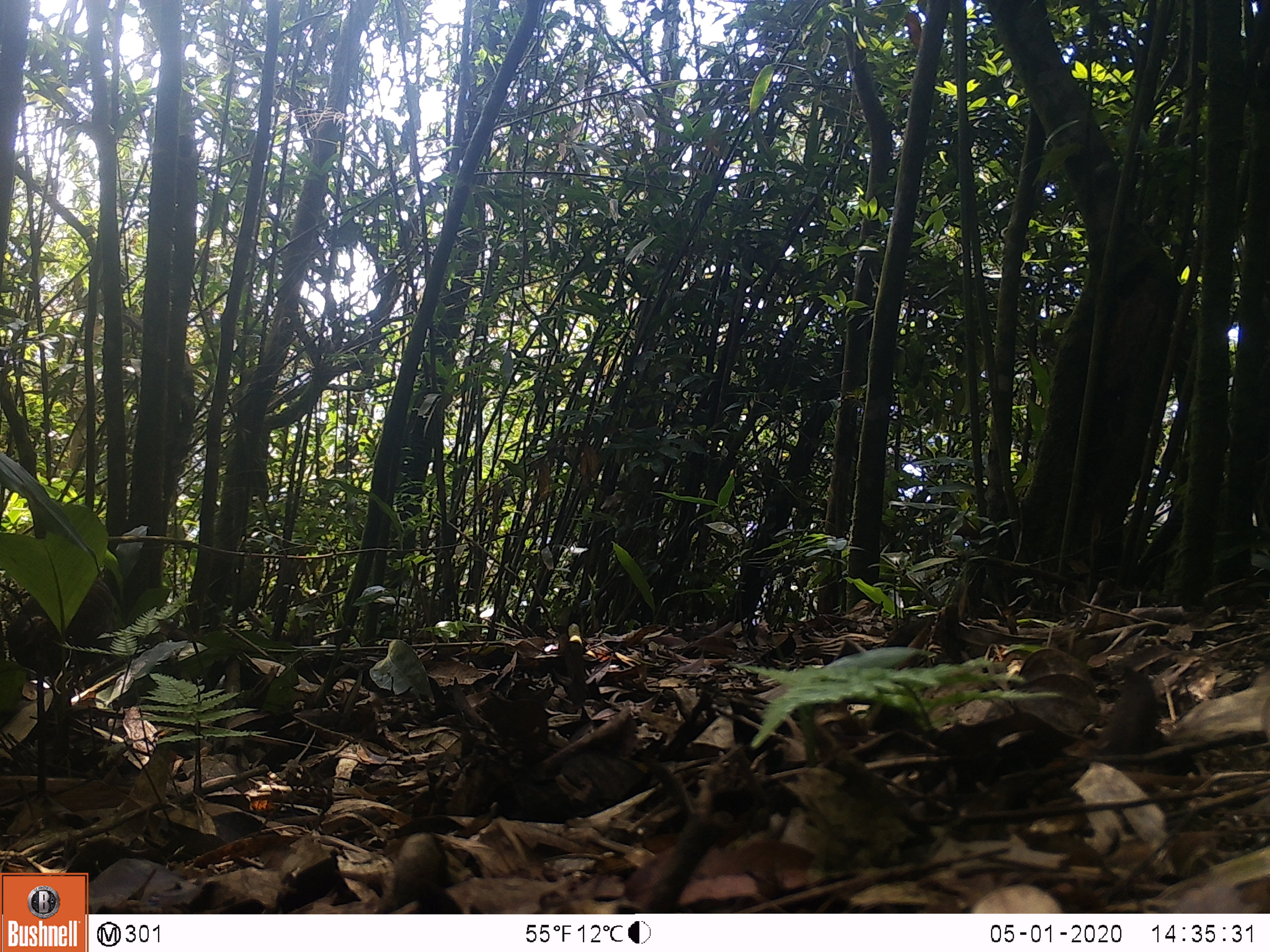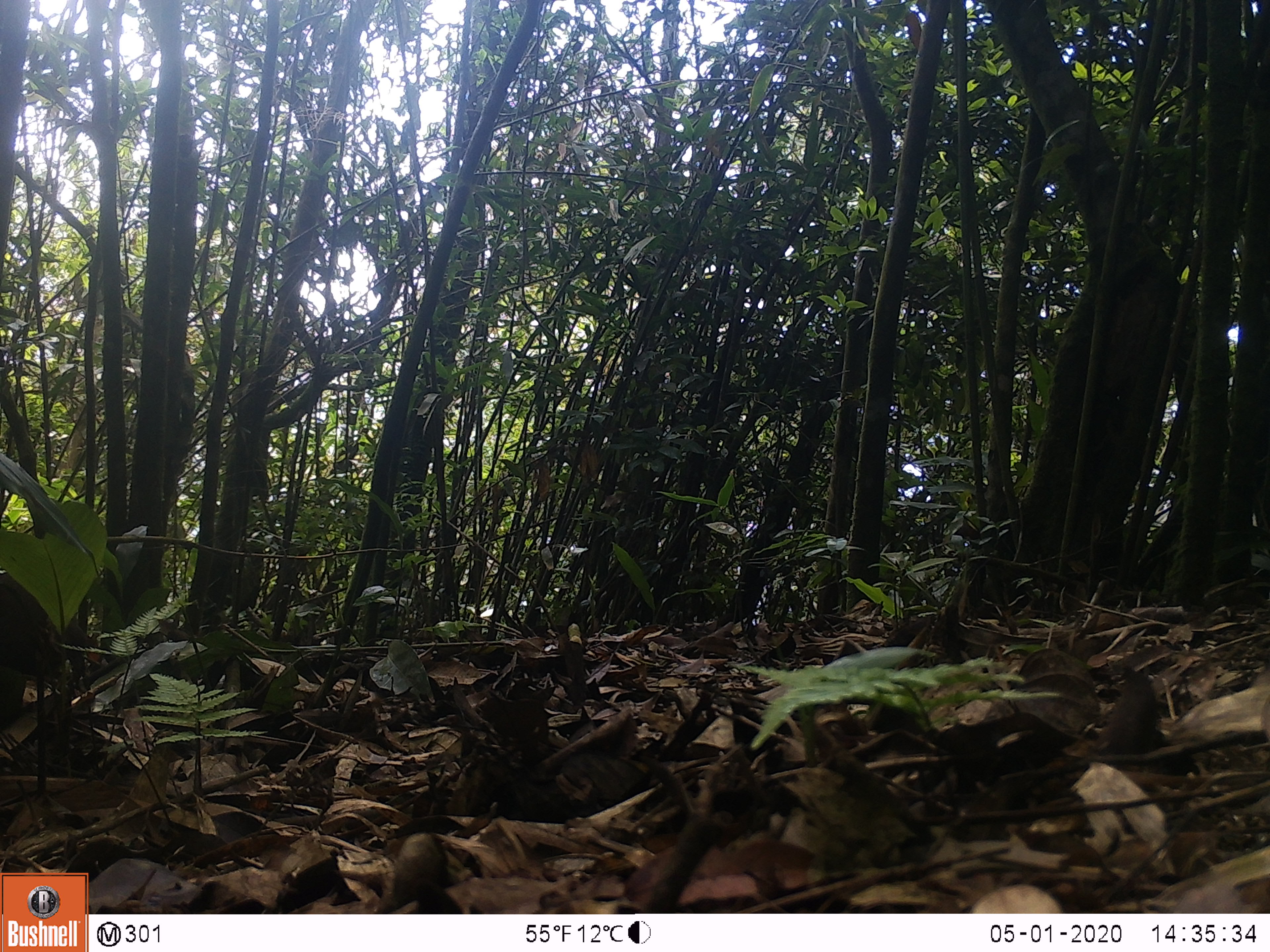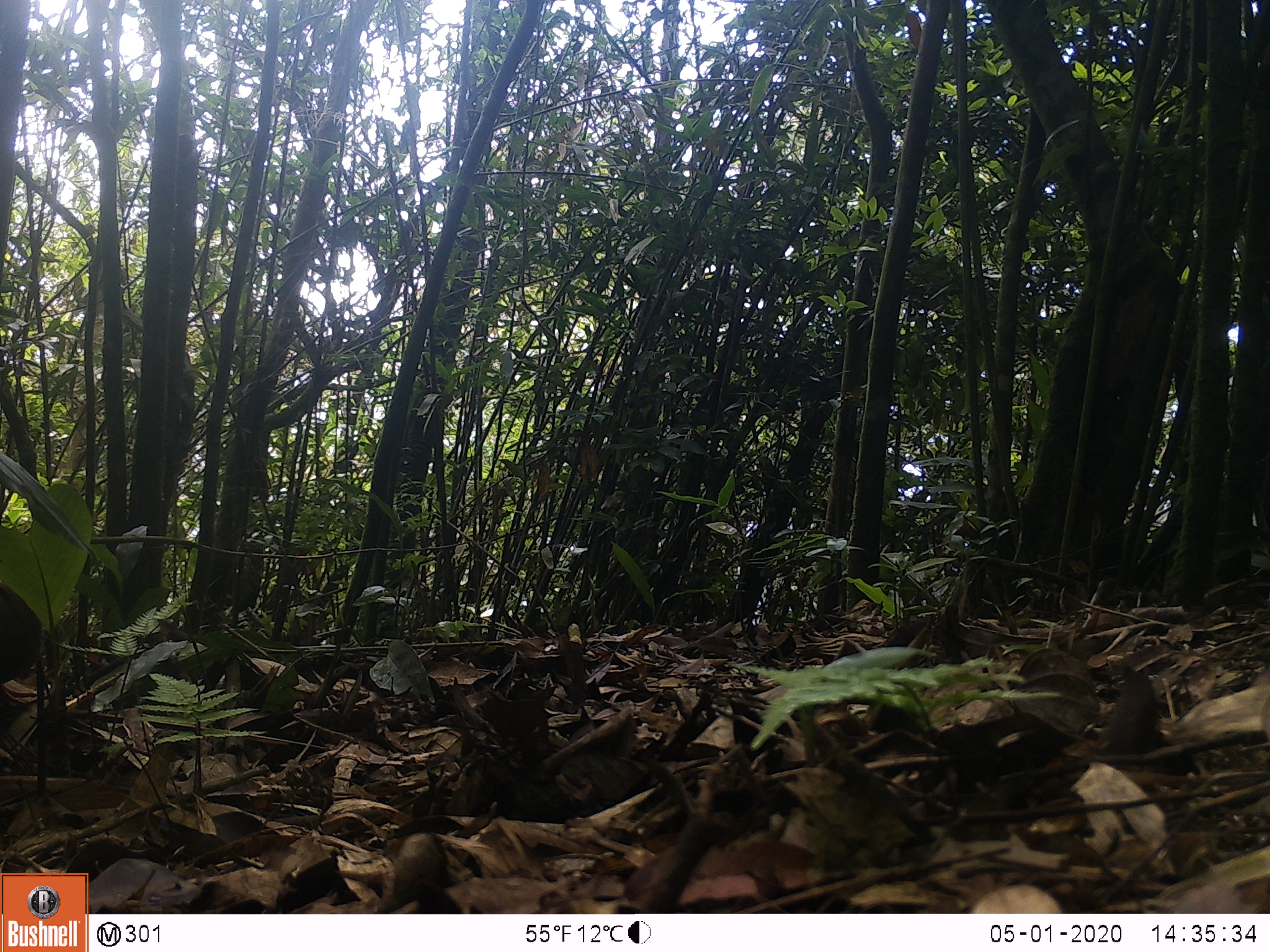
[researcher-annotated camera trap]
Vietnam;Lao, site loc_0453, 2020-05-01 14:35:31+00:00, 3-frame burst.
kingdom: Animalia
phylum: Chordata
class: Aves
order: Galliformes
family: Phasianidae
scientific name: Phasianidae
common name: partridge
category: unidentified partridge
Unidentified partridge (partridge) (Phasianidae). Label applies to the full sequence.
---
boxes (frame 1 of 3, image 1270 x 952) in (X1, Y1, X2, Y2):
unidentified partridge: (7, 567, 125, 677); (1093, 668, 1174, 758)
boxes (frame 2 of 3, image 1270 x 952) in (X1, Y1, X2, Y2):
unidentified partridge: (1, 553, 65, 688)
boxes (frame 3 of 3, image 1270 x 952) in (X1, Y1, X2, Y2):
unidentified partridge: (0, 580, 49, 710)